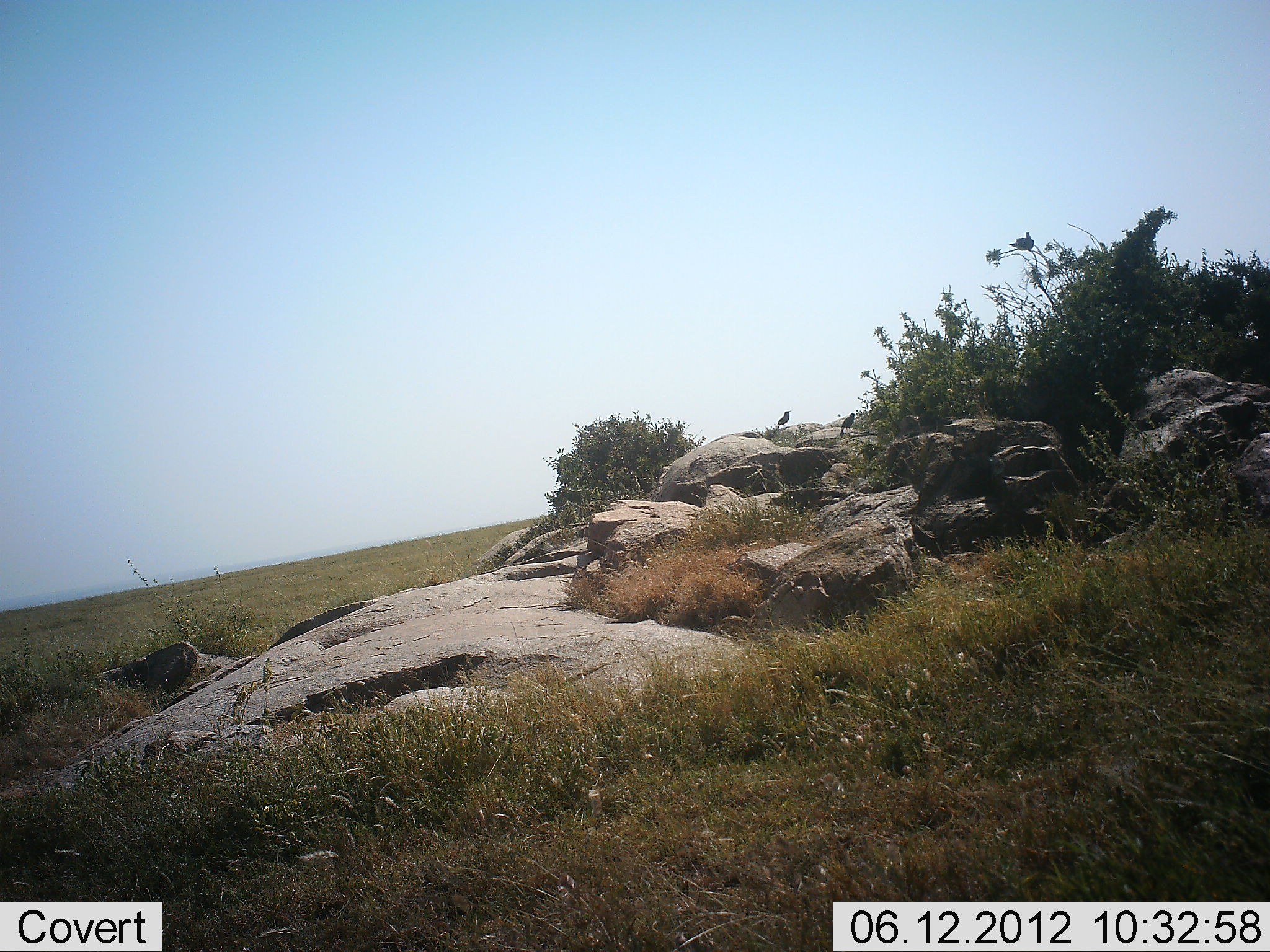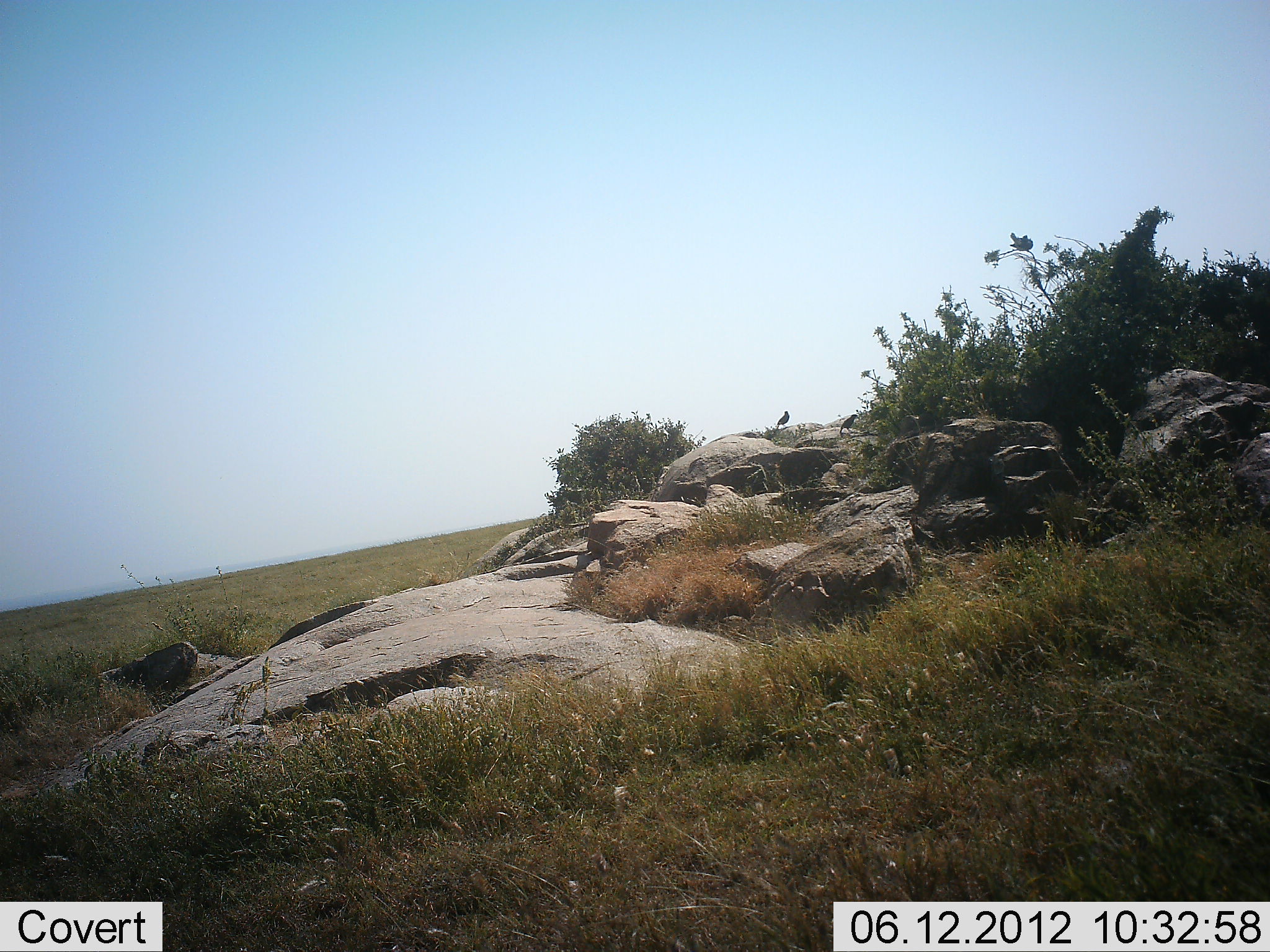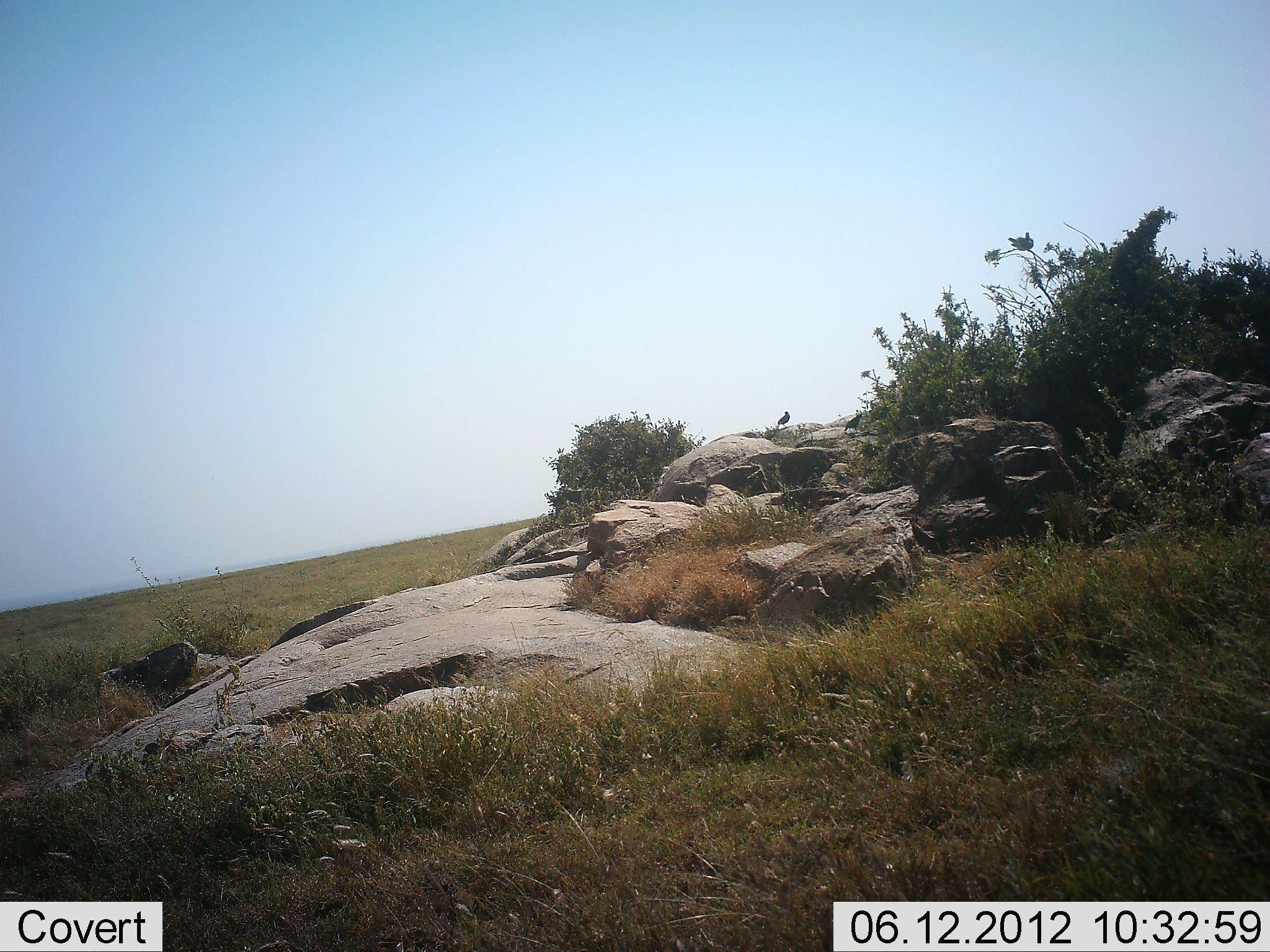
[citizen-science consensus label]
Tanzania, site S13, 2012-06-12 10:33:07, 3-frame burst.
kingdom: Animalia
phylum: Chordata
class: Aves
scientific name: Aves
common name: bird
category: otherbird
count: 2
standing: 73%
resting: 27%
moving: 0%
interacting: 0%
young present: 0%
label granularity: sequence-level